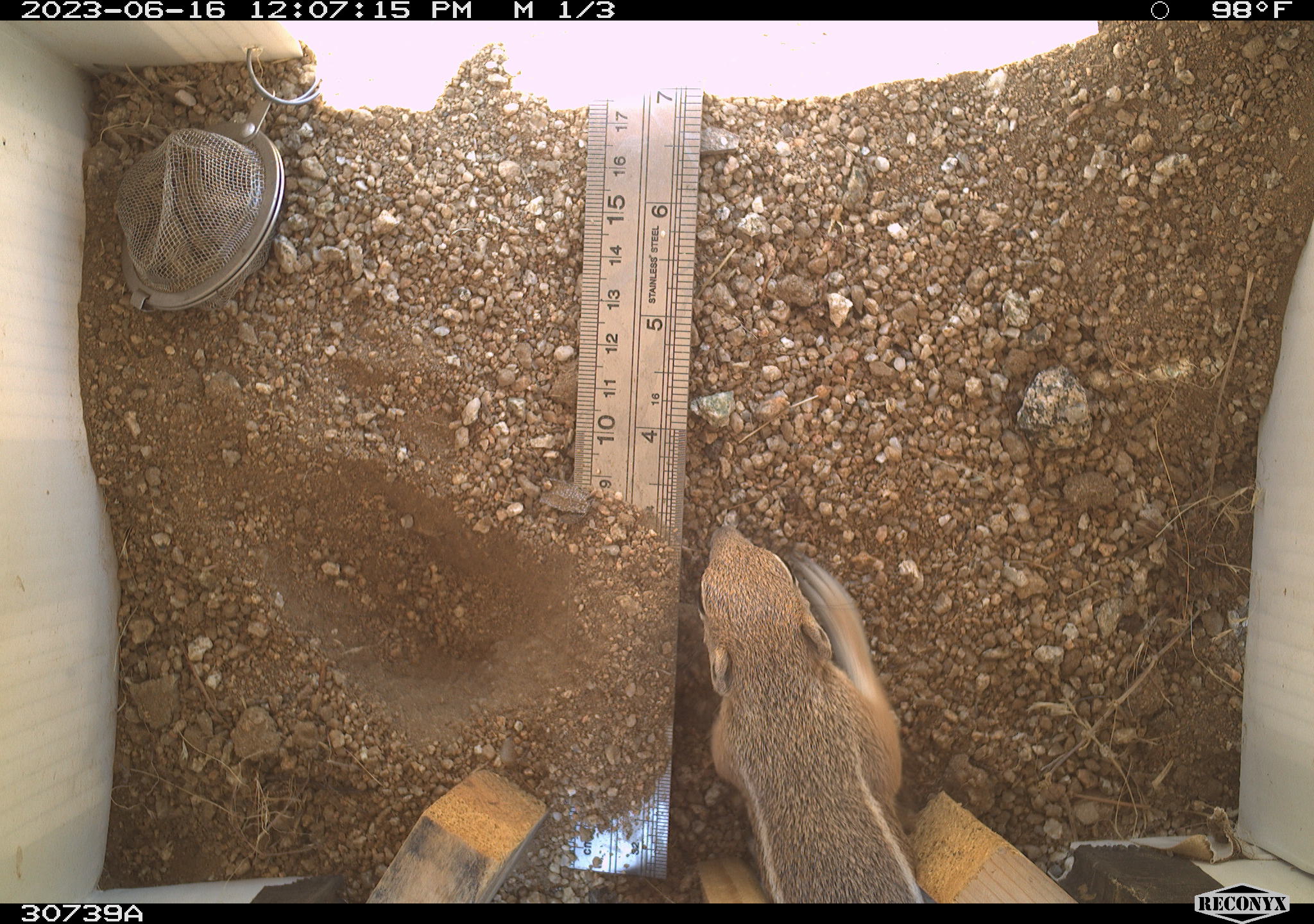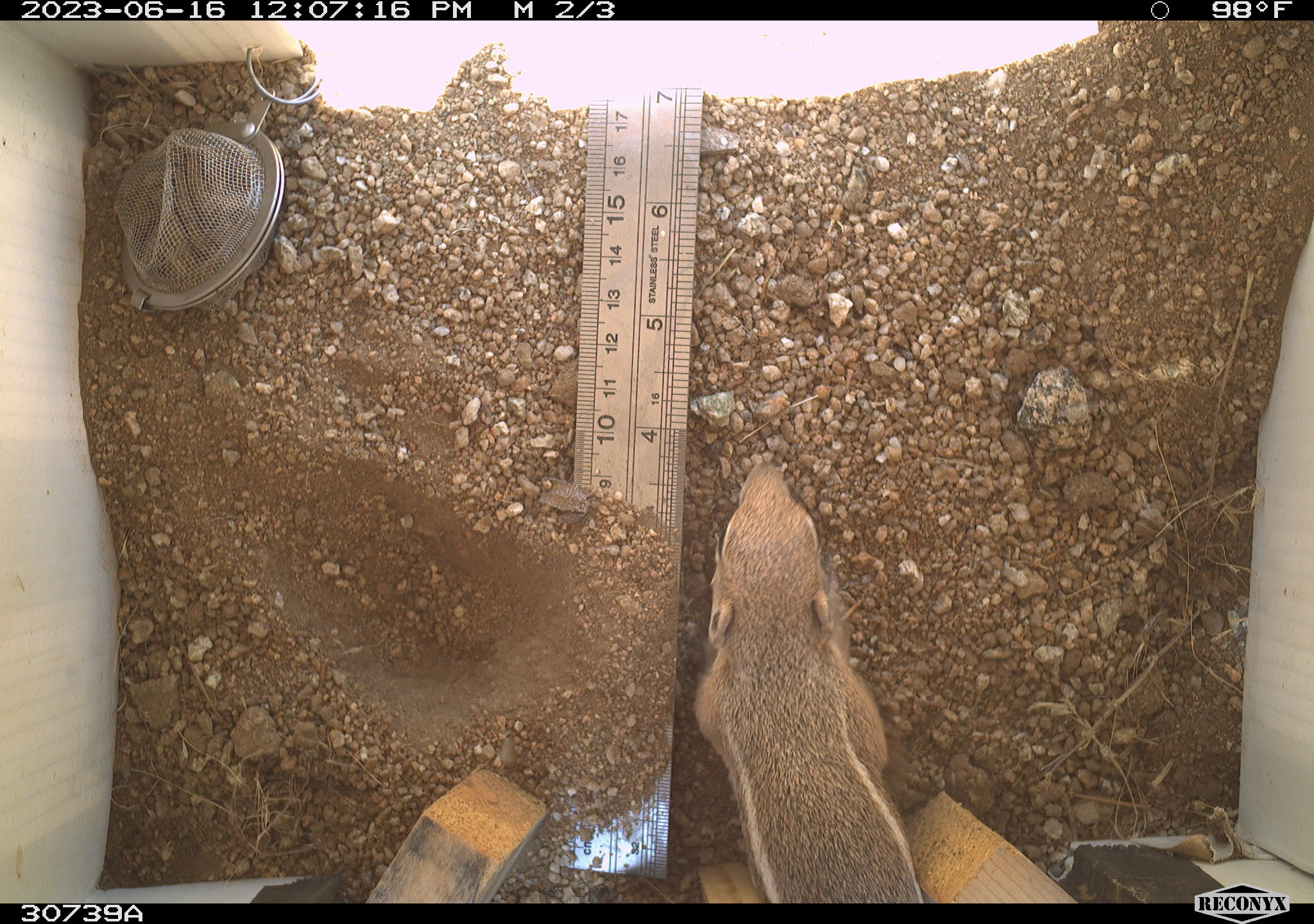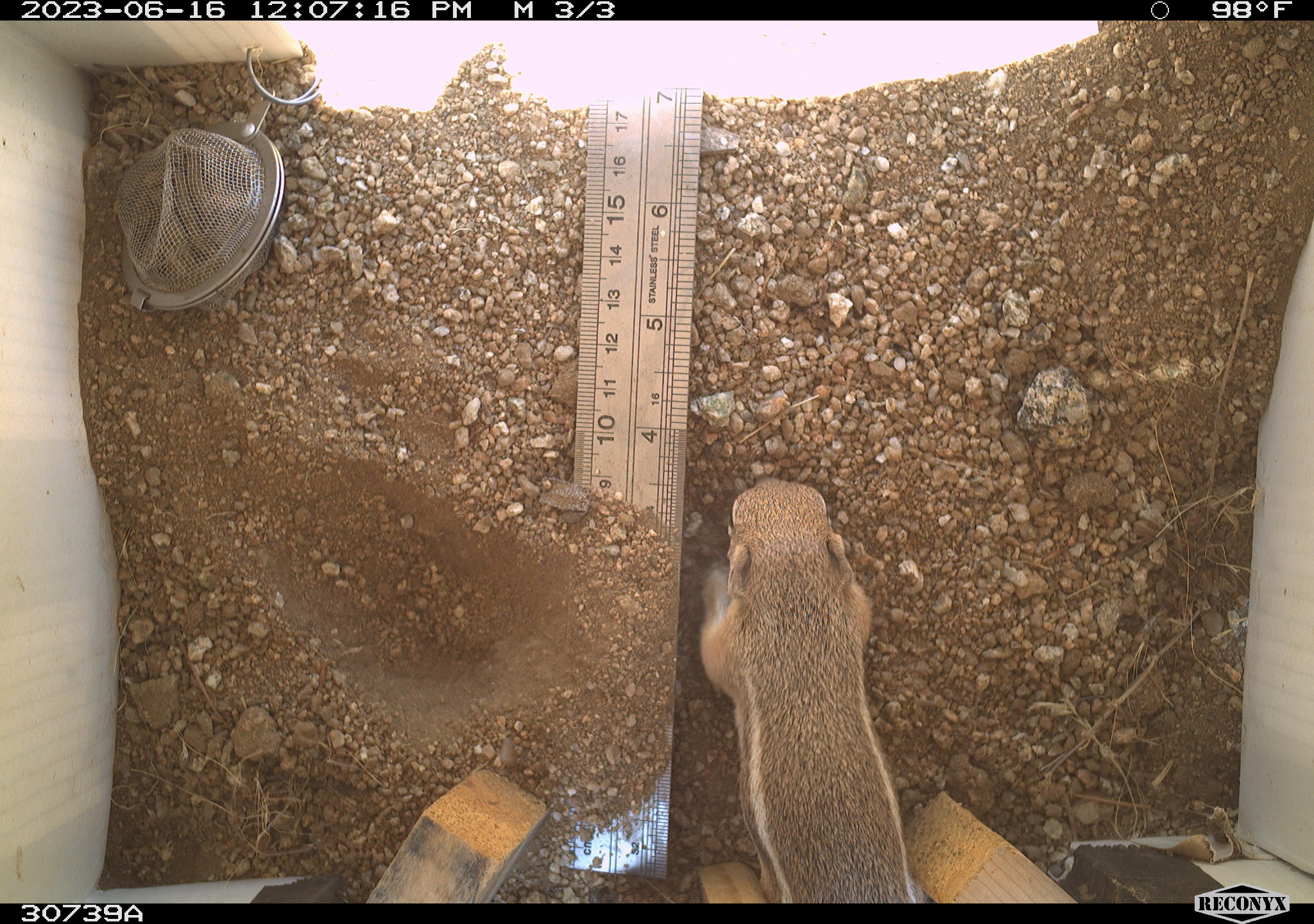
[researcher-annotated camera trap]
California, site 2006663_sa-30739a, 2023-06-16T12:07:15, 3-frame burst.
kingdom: Animalia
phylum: Chordata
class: Mammalia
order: Rodentia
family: Sciuridae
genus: Ammospermophilus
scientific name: Ammospermophilus leucurus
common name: white-tailed antelope squirrel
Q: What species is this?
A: White-tailed antelope squirrel (Ammospermophilus leucurus).